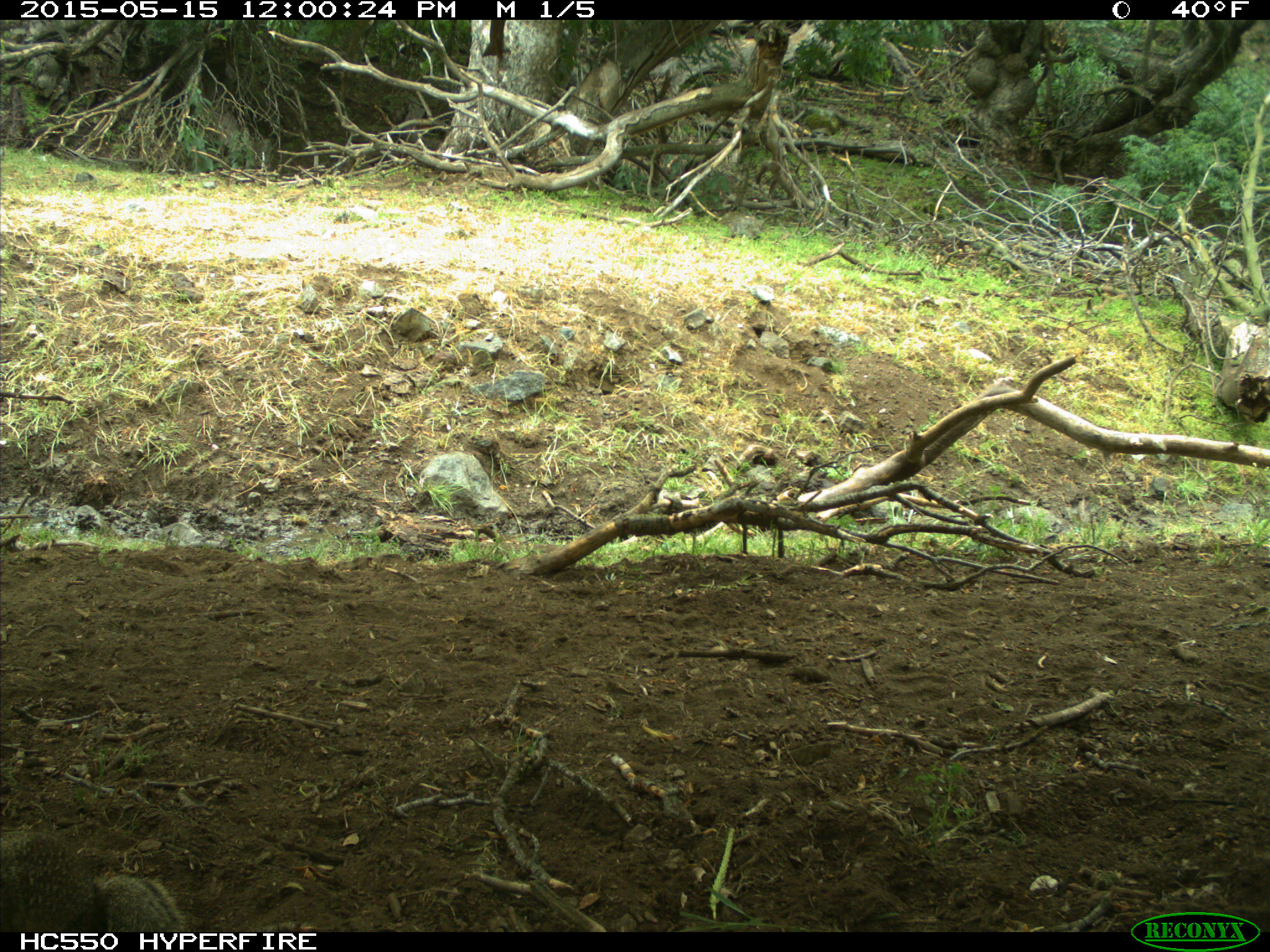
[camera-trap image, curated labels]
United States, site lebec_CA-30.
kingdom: Animalia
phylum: Chordata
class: Mammalia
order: Rodentia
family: Sciuridae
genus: Otospermophilus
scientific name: Otospermophilus beecheyi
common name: california ground squirrel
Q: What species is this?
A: Otospermophilus beecheyi (california ground squirrel).